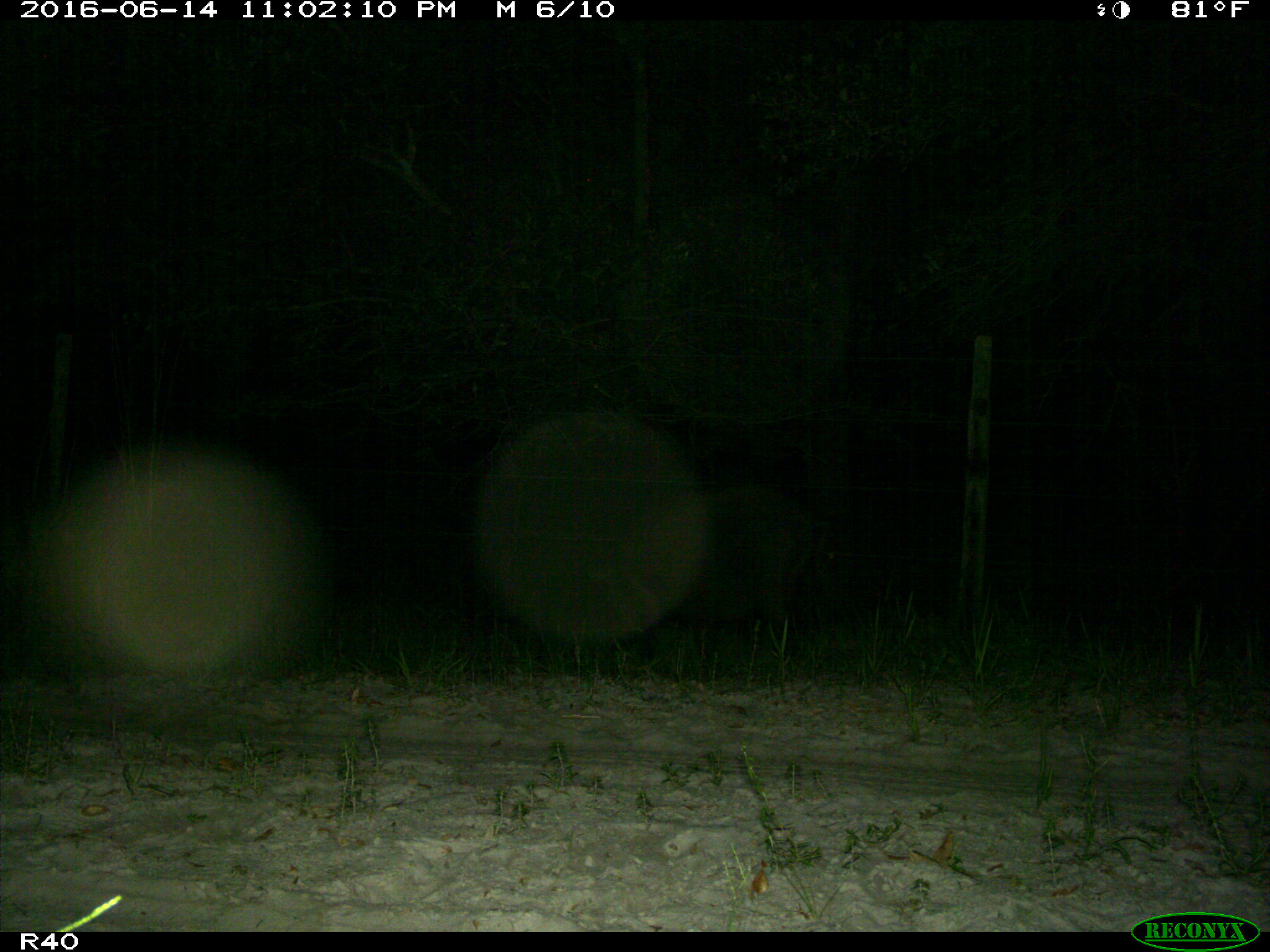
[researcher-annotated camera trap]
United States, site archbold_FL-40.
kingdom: Animalia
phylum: Chordata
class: Mammalia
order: Artiodactyla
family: Suidae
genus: Sus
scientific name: Sus scrofa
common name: wild boar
Sus scrofa (wild boar).